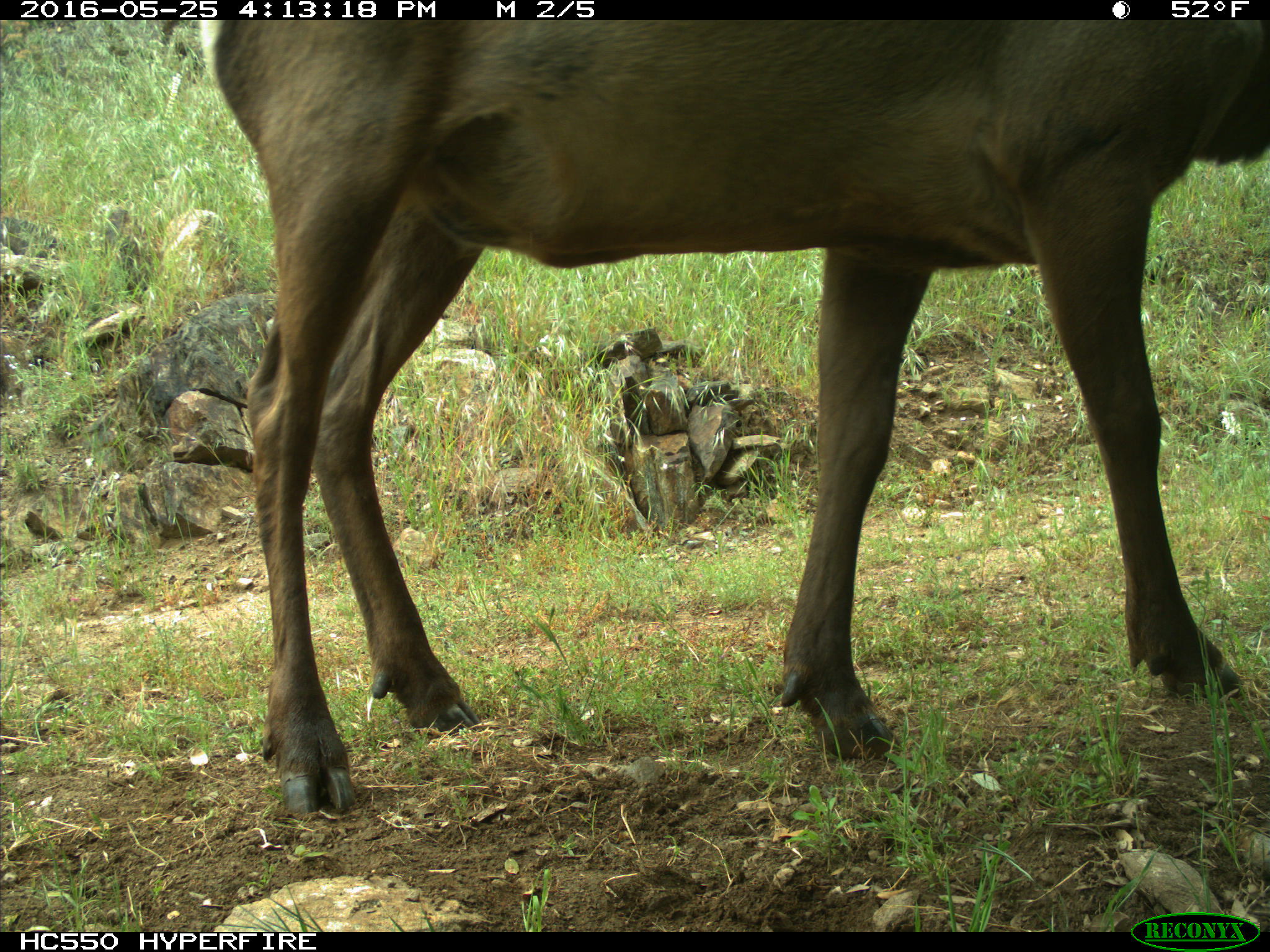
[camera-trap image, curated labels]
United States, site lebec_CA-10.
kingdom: Animalia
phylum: Chordata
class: Mammalia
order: Artiodactyla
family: Cervidae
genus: Cervus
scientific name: Cervus canadensis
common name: elk